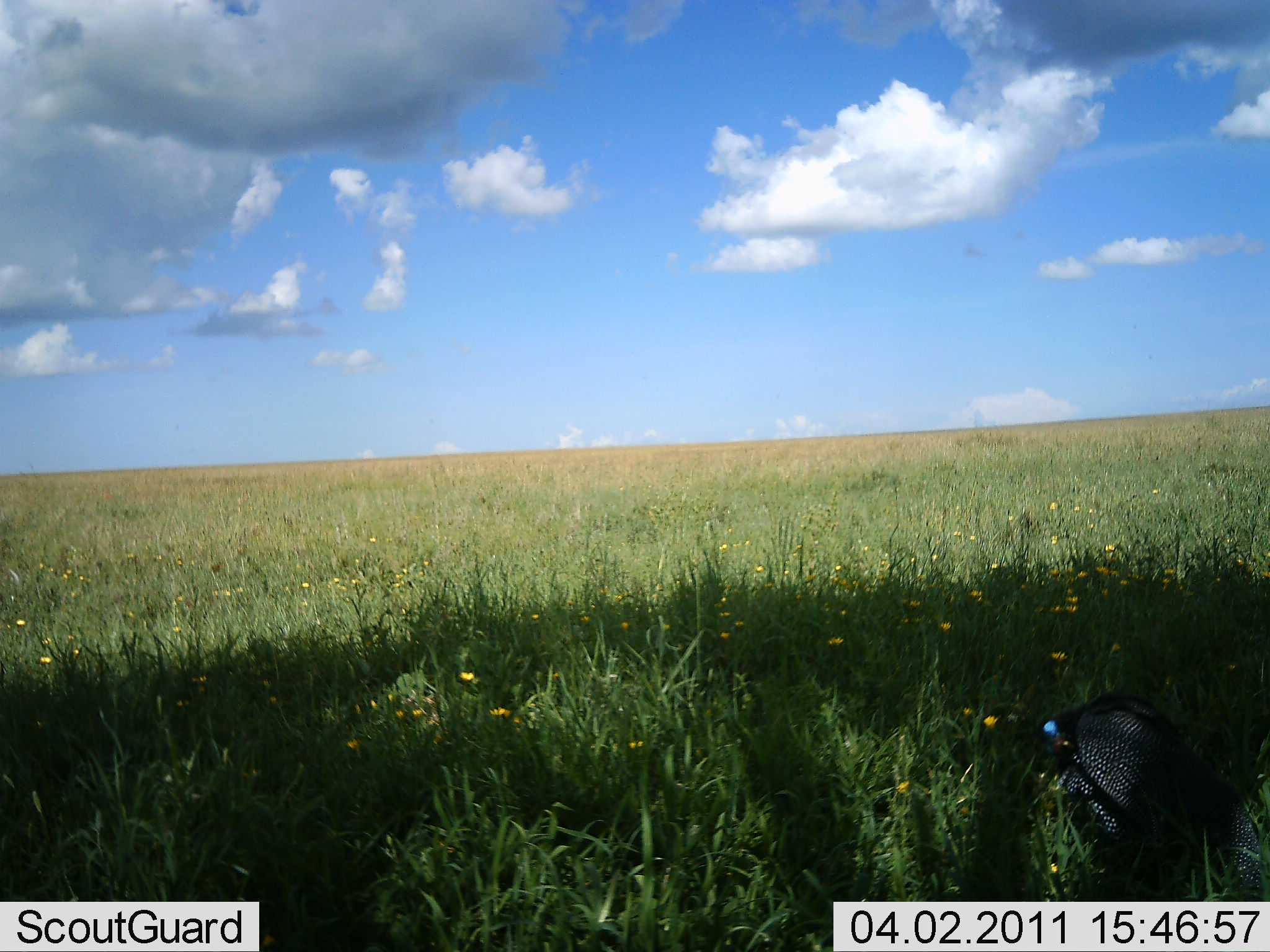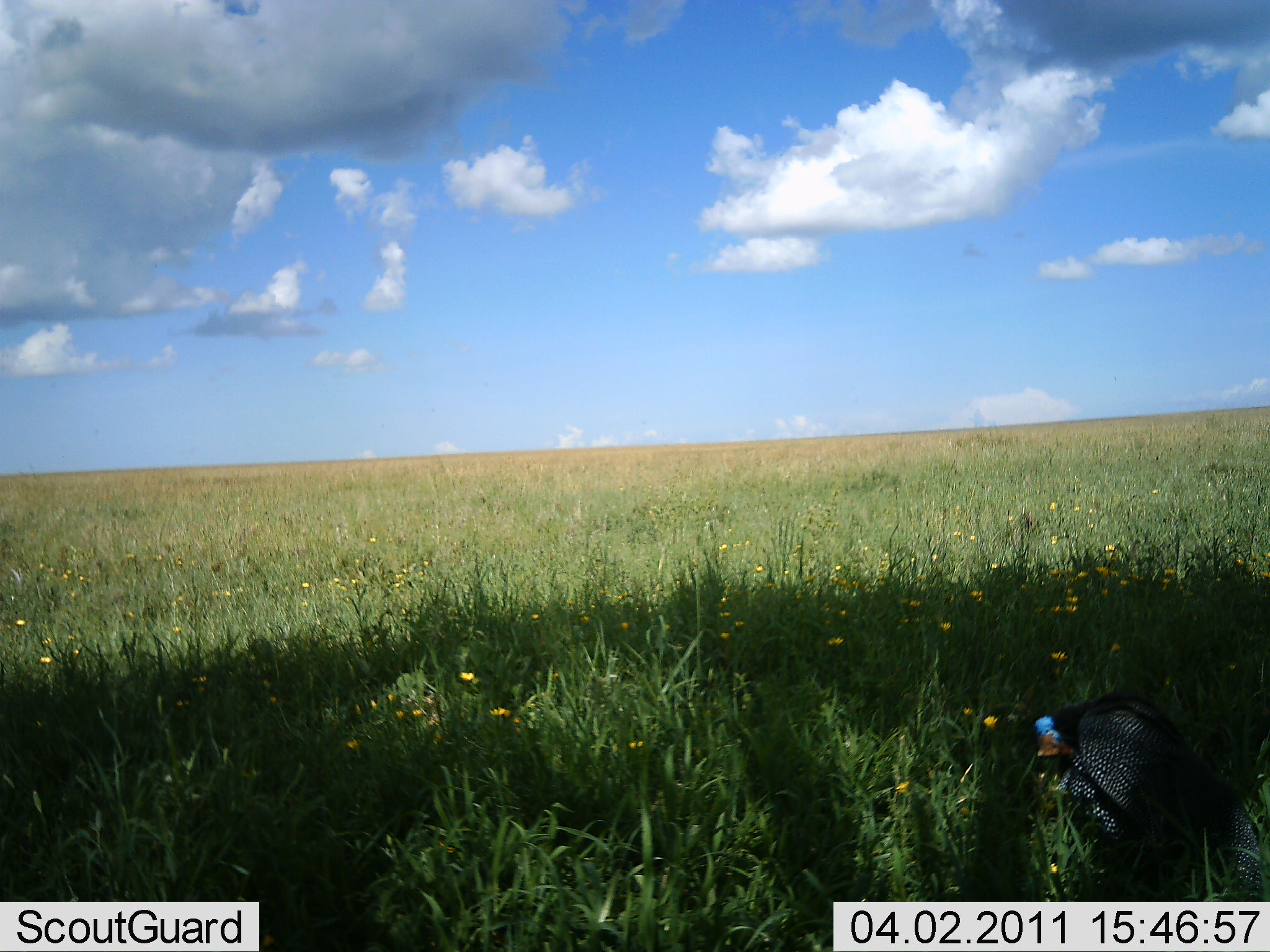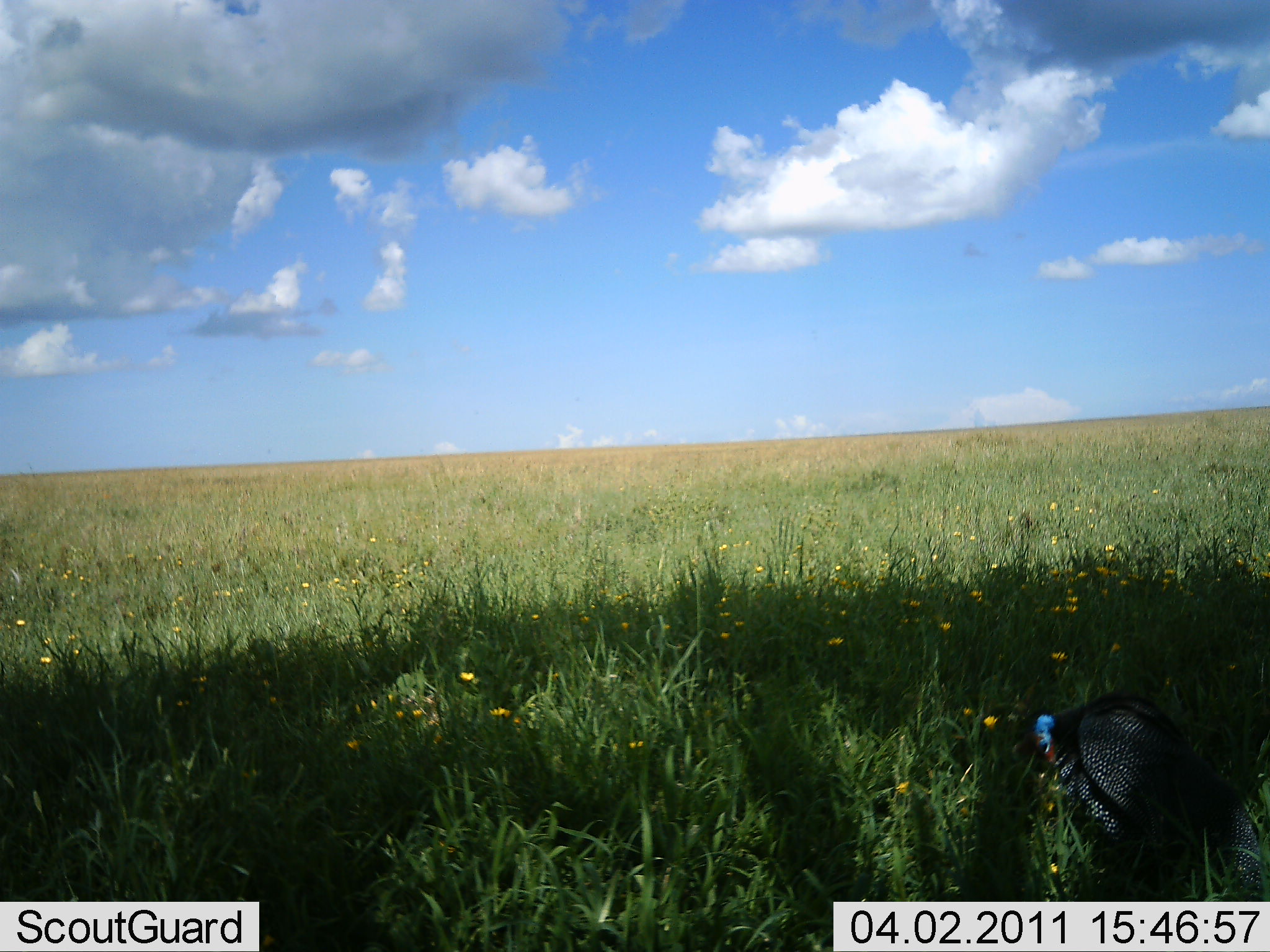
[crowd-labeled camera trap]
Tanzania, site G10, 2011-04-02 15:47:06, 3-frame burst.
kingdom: Animalia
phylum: Chordata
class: Aves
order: Galliformes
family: Numididae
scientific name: Numididae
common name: guinea fowl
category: guineafowl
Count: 1.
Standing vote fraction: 77%.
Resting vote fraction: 0%.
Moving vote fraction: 0%.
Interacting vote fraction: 0%.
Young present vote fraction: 0%.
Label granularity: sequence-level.